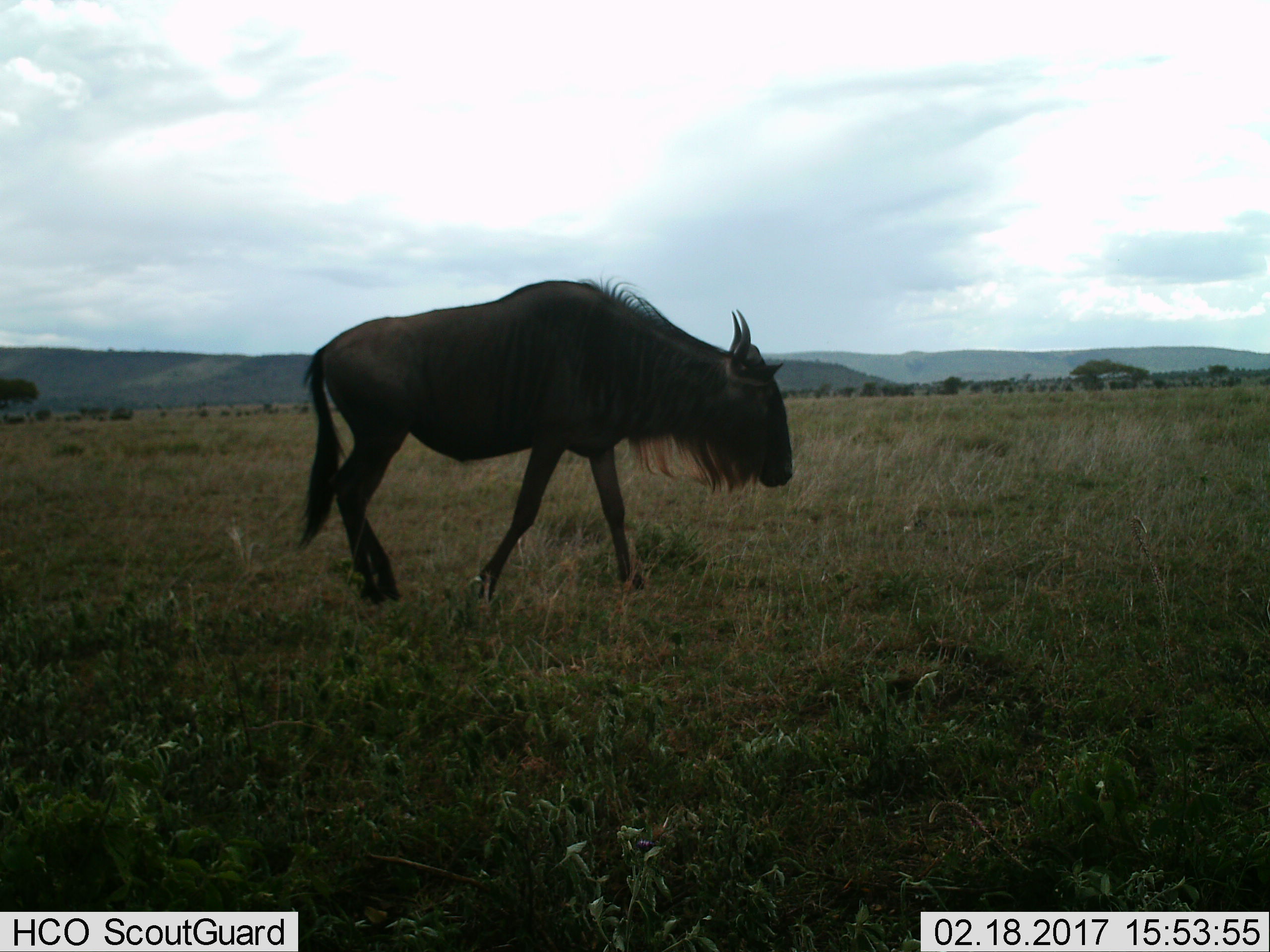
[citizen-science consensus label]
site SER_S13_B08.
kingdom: Animalia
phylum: Chordata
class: Mammalia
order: Artiodactyla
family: Bovidae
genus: Connochaetes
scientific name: Connochaetes taurinus taurinus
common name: blue wildebeest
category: wildebeestblue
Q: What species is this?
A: Wildebeestblue (blue wildebeest) (Connochaetes taurinus taurinus).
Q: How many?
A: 1.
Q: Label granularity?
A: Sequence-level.